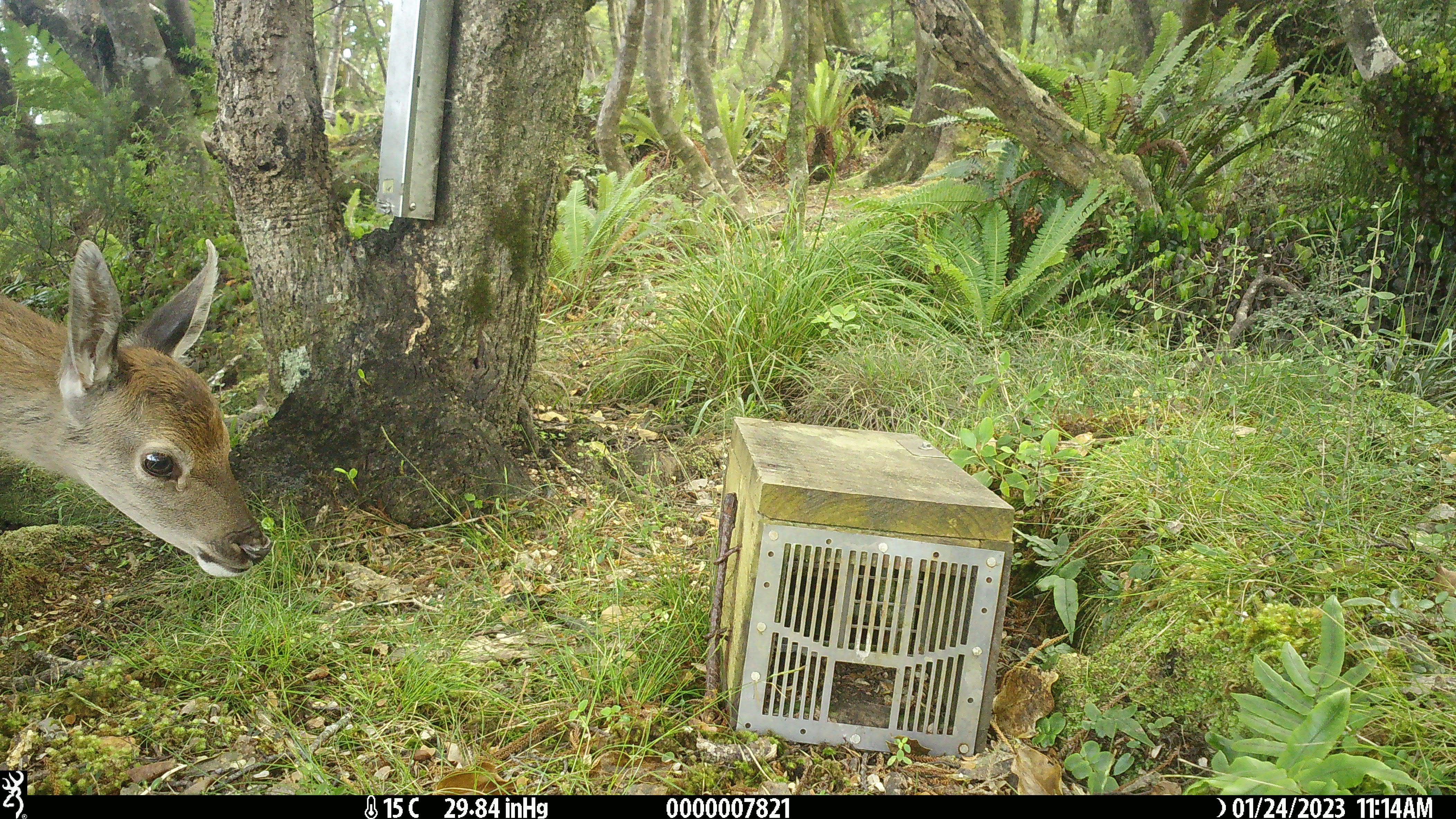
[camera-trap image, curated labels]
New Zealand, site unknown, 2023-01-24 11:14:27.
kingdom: Animalia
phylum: Chordata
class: Mammalia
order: Artiodactyla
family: Cervidae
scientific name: Cervidae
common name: deer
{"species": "deer (Cervidae)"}